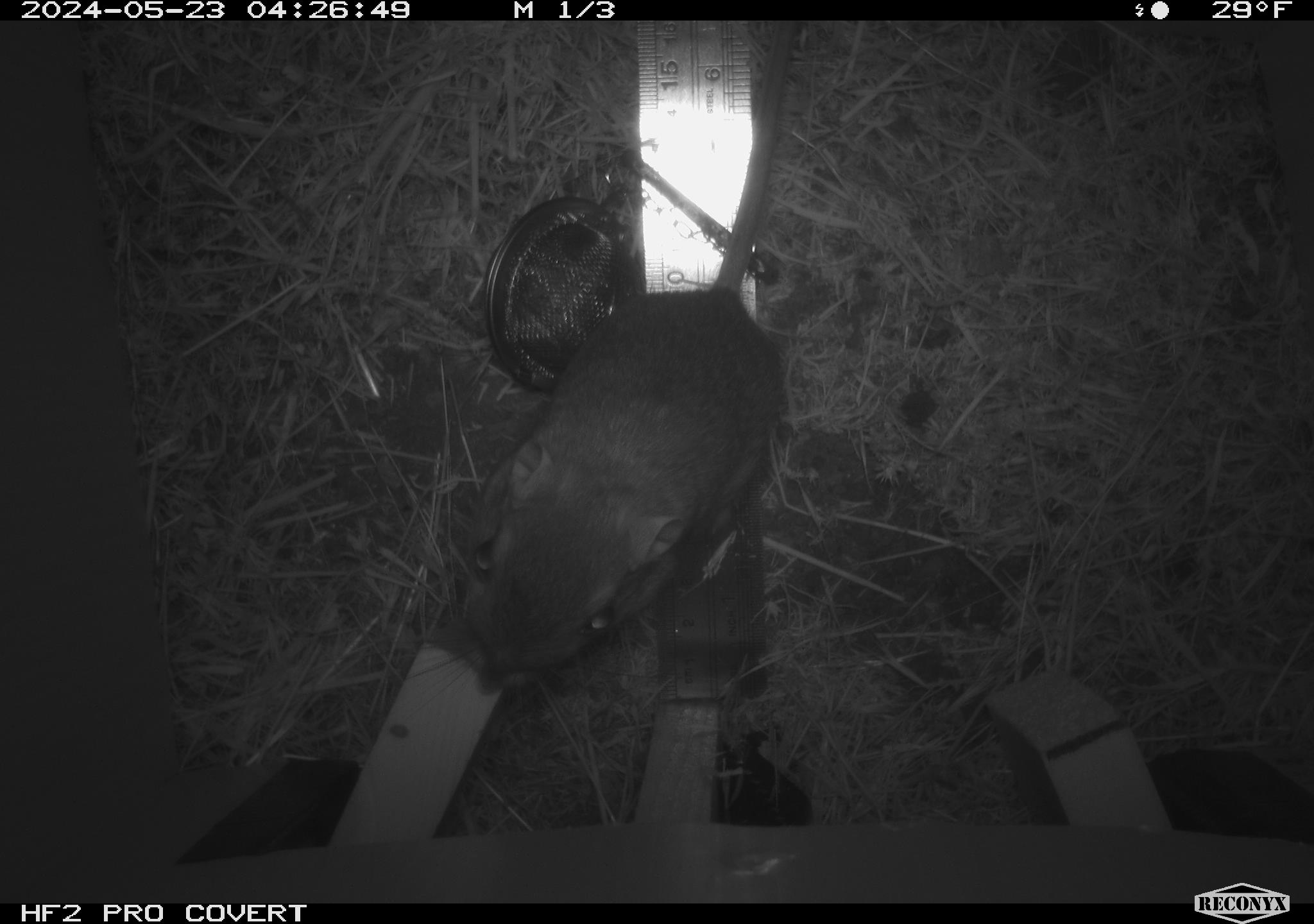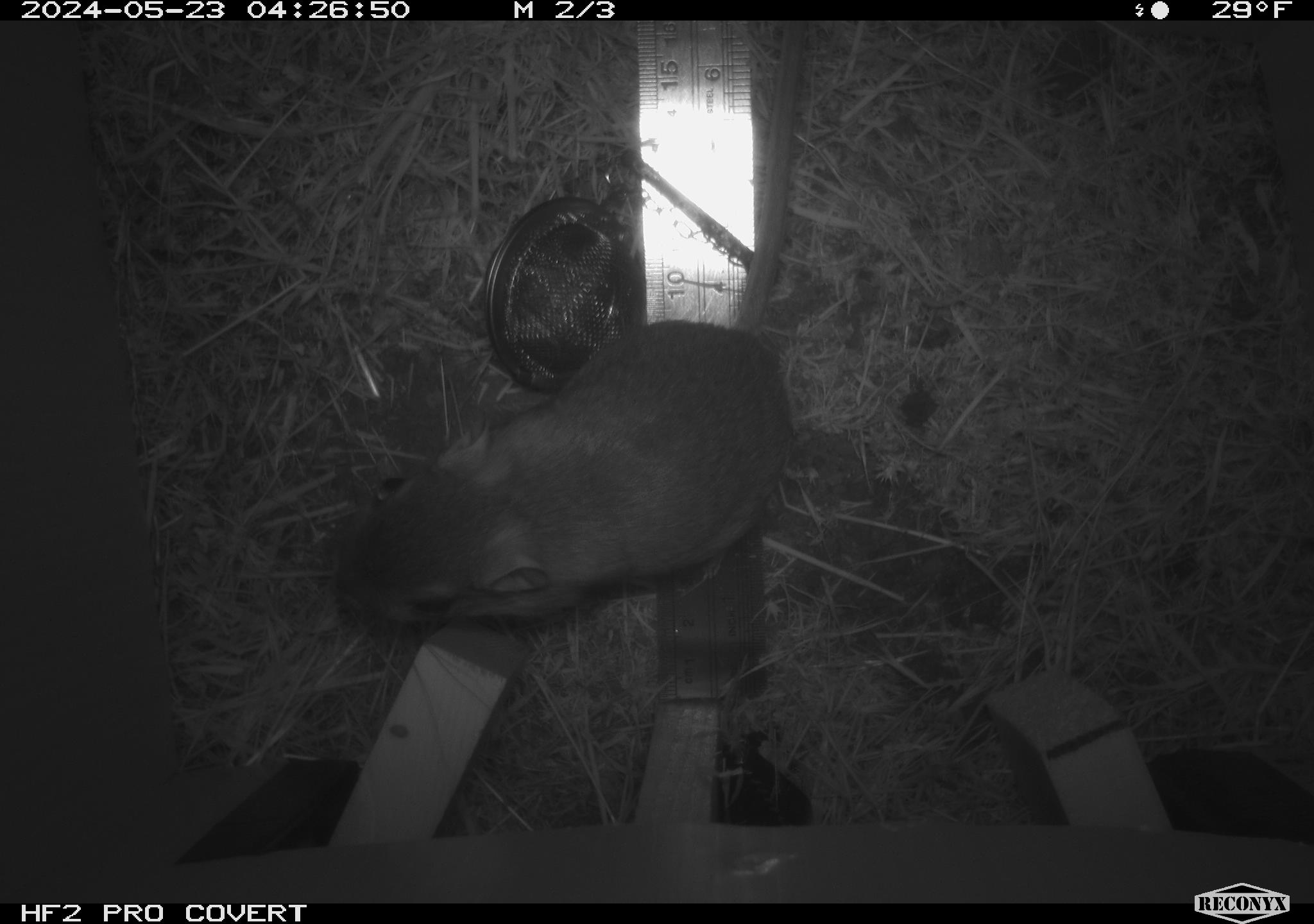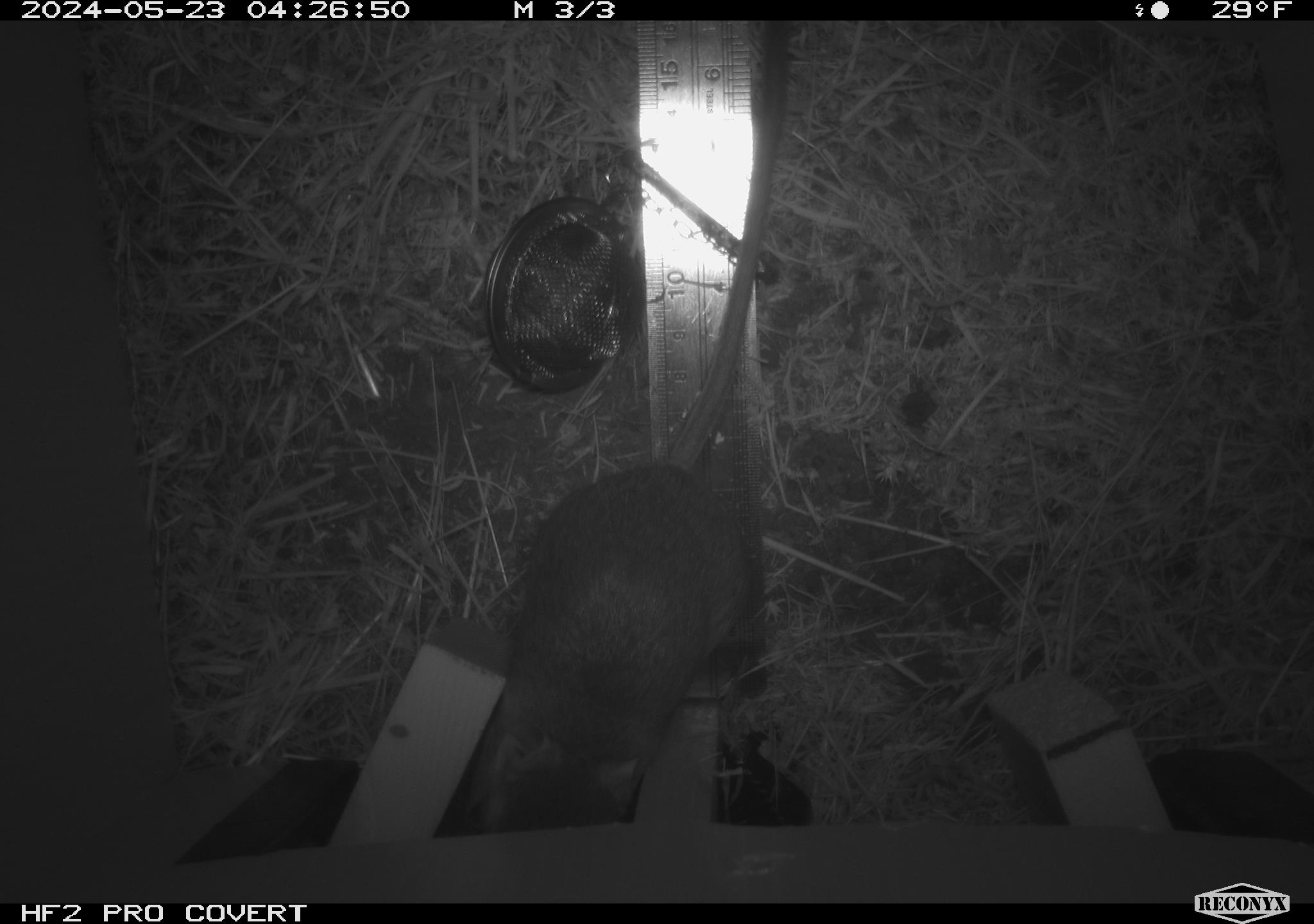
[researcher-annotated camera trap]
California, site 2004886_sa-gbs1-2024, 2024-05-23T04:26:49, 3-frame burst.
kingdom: Animalia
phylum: Chordata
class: Mammalia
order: Rodentia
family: Heteromyidae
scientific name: Heteromyidae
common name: kangaroo rats and pocket mice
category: heteromyidae family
Heteromyidae family (kangaroo rats and pocket mice) (Heteromyidae).